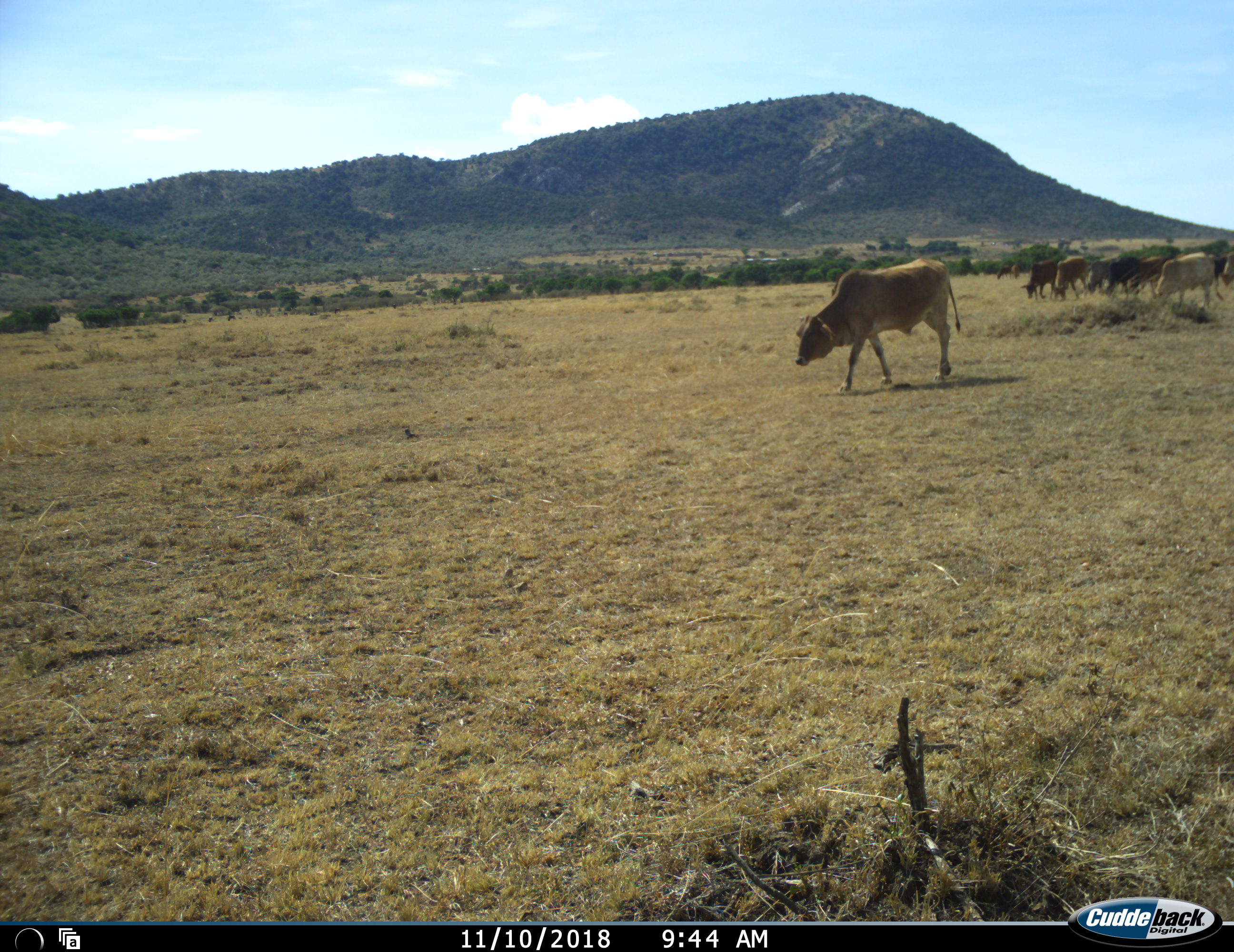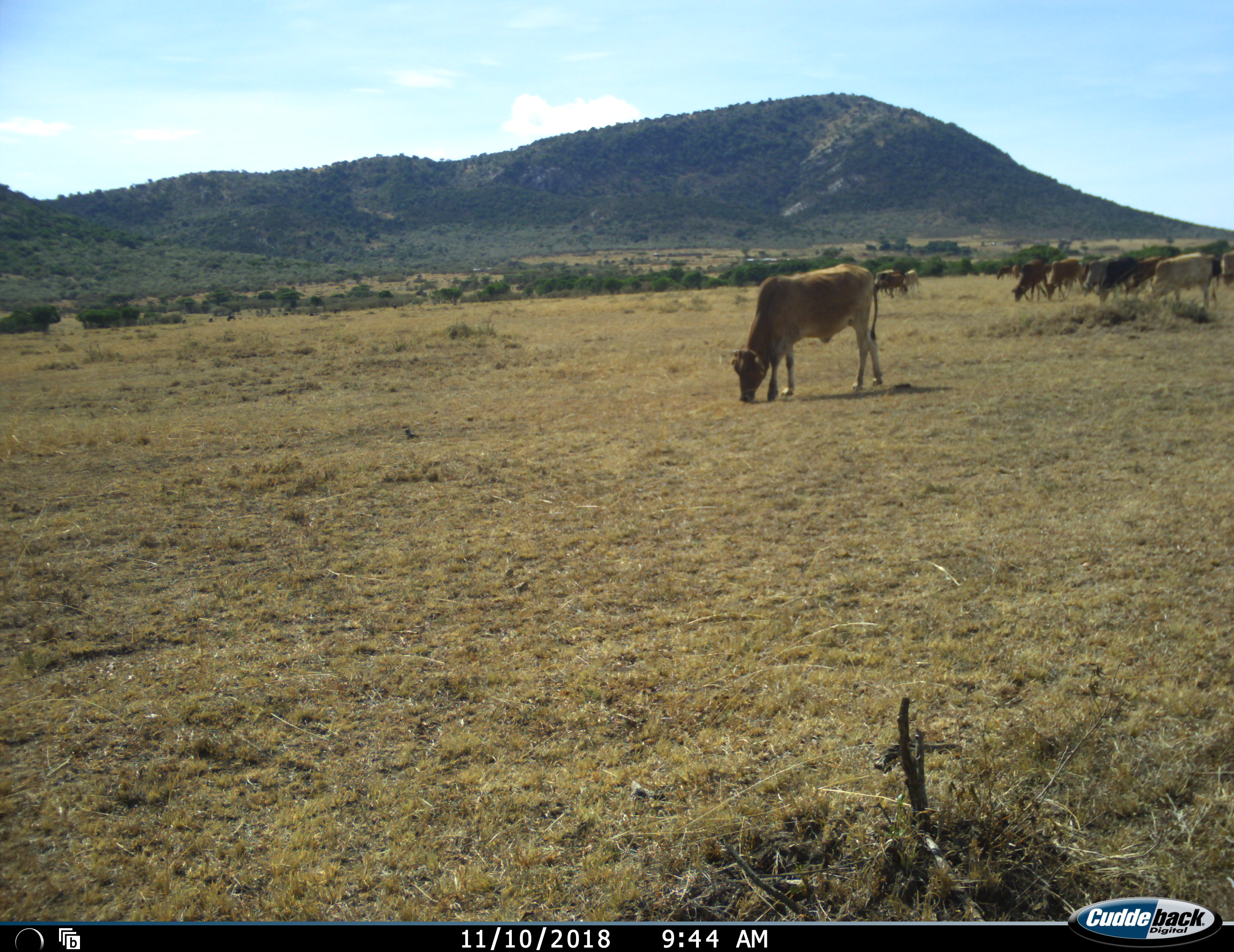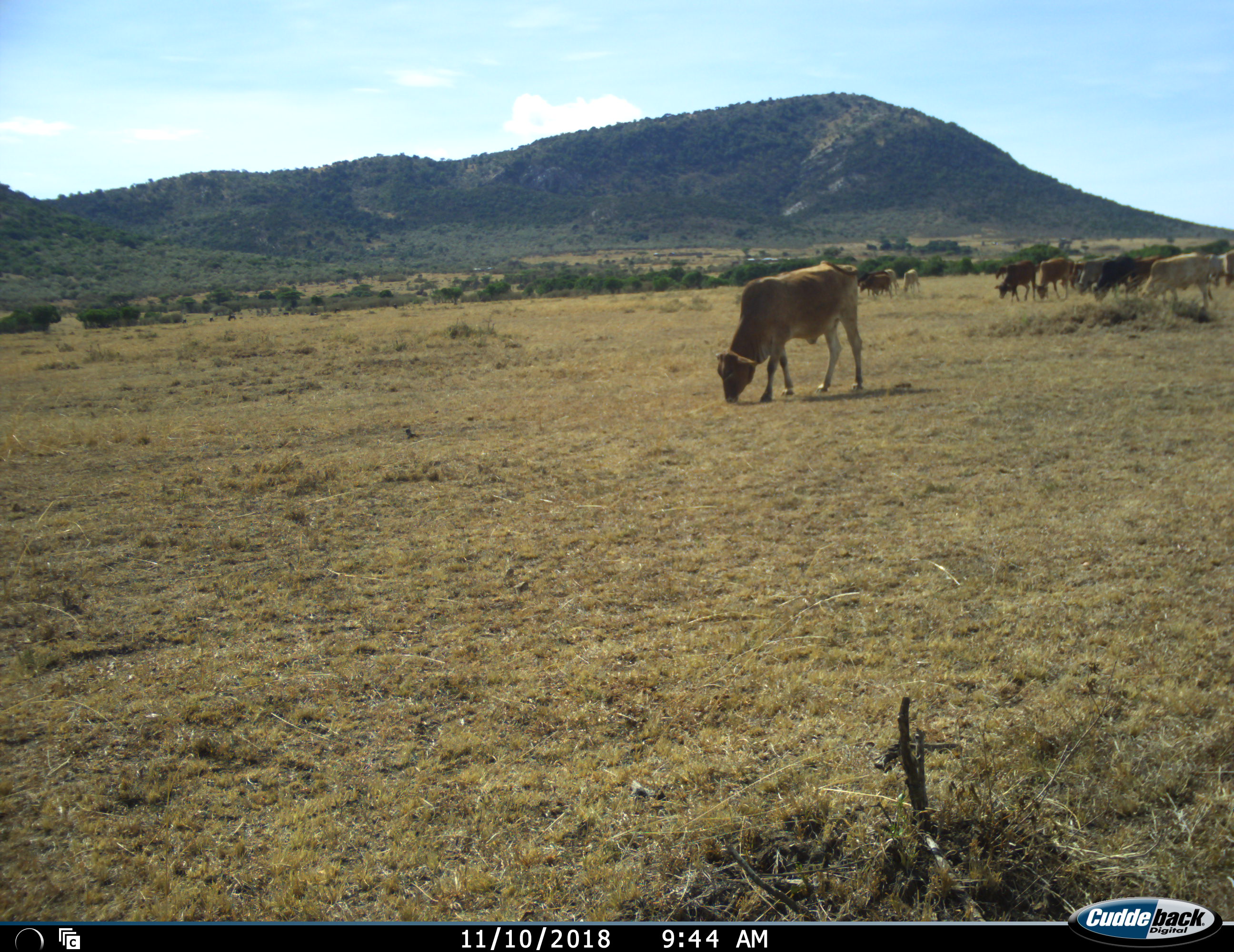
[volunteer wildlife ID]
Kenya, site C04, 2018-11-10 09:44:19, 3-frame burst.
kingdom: Animalia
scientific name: Animalia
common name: animal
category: domesticanimal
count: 11-50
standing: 30%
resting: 0%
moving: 80%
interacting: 0%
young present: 0%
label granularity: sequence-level